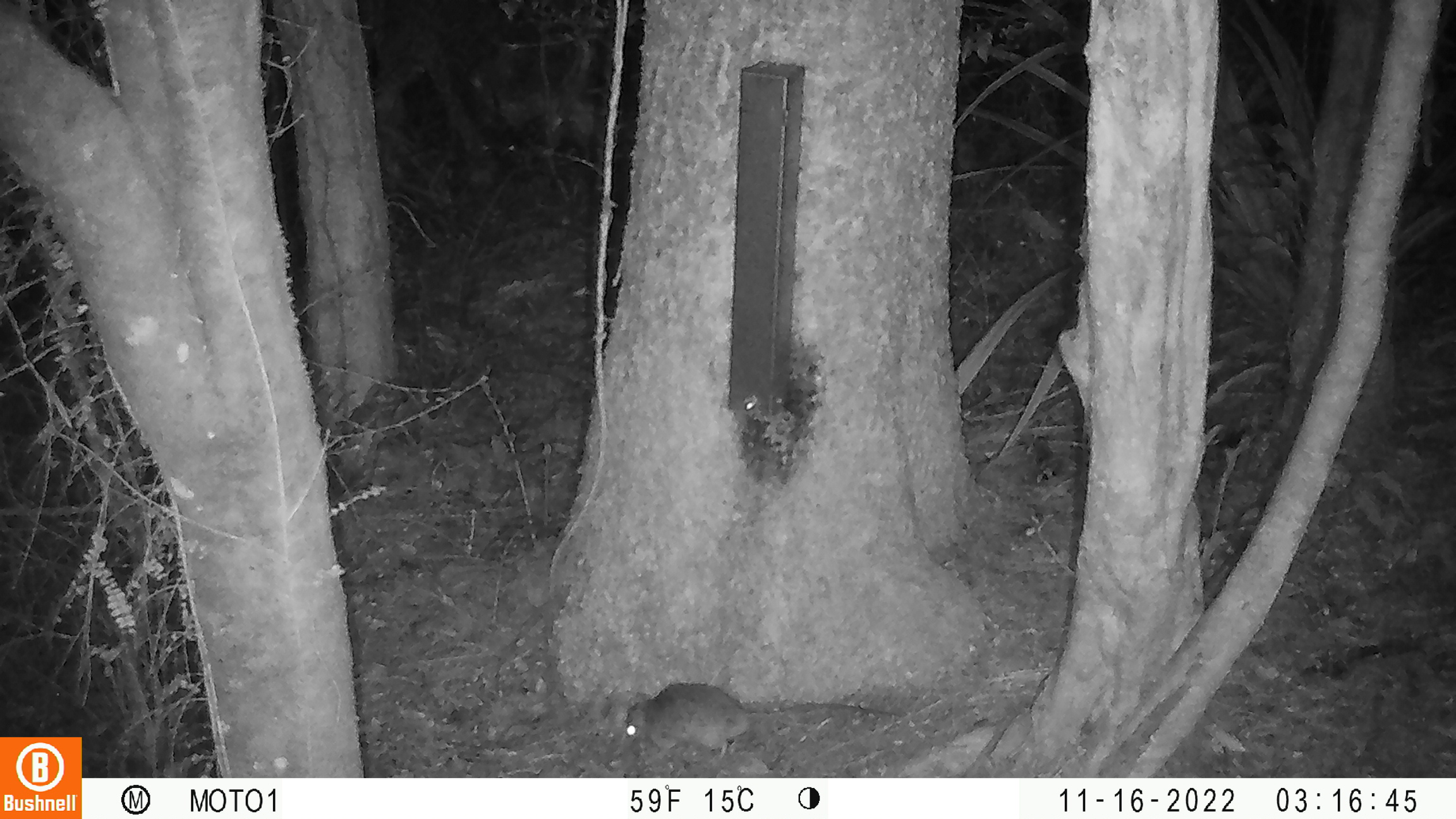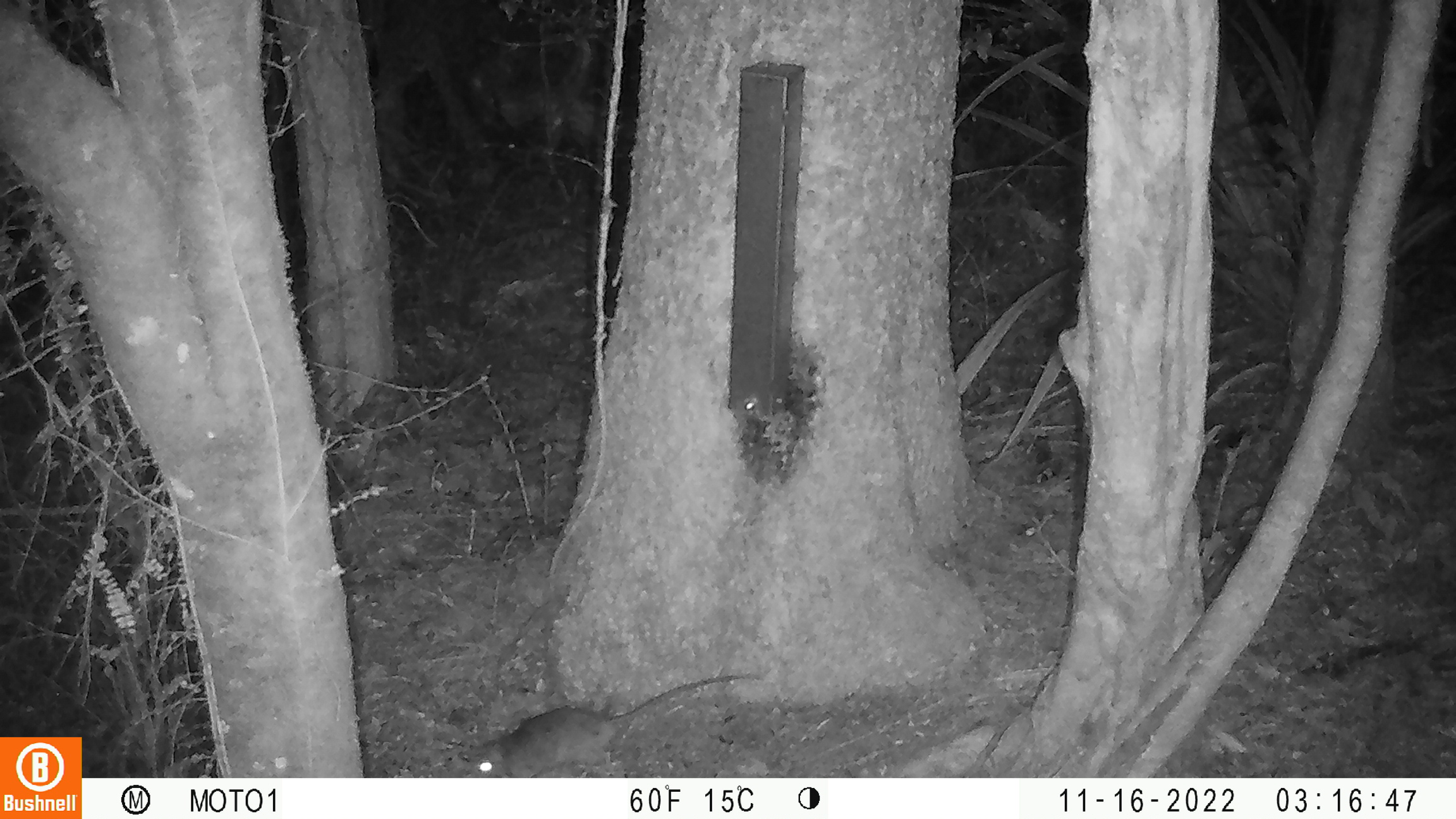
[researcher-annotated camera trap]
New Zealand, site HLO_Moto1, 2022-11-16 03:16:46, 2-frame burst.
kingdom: Animalia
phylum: Chordata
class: Mammalia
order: Rodentia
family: Muridae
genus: Rattus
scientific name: Rattus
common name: rat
Rat (Rattus).